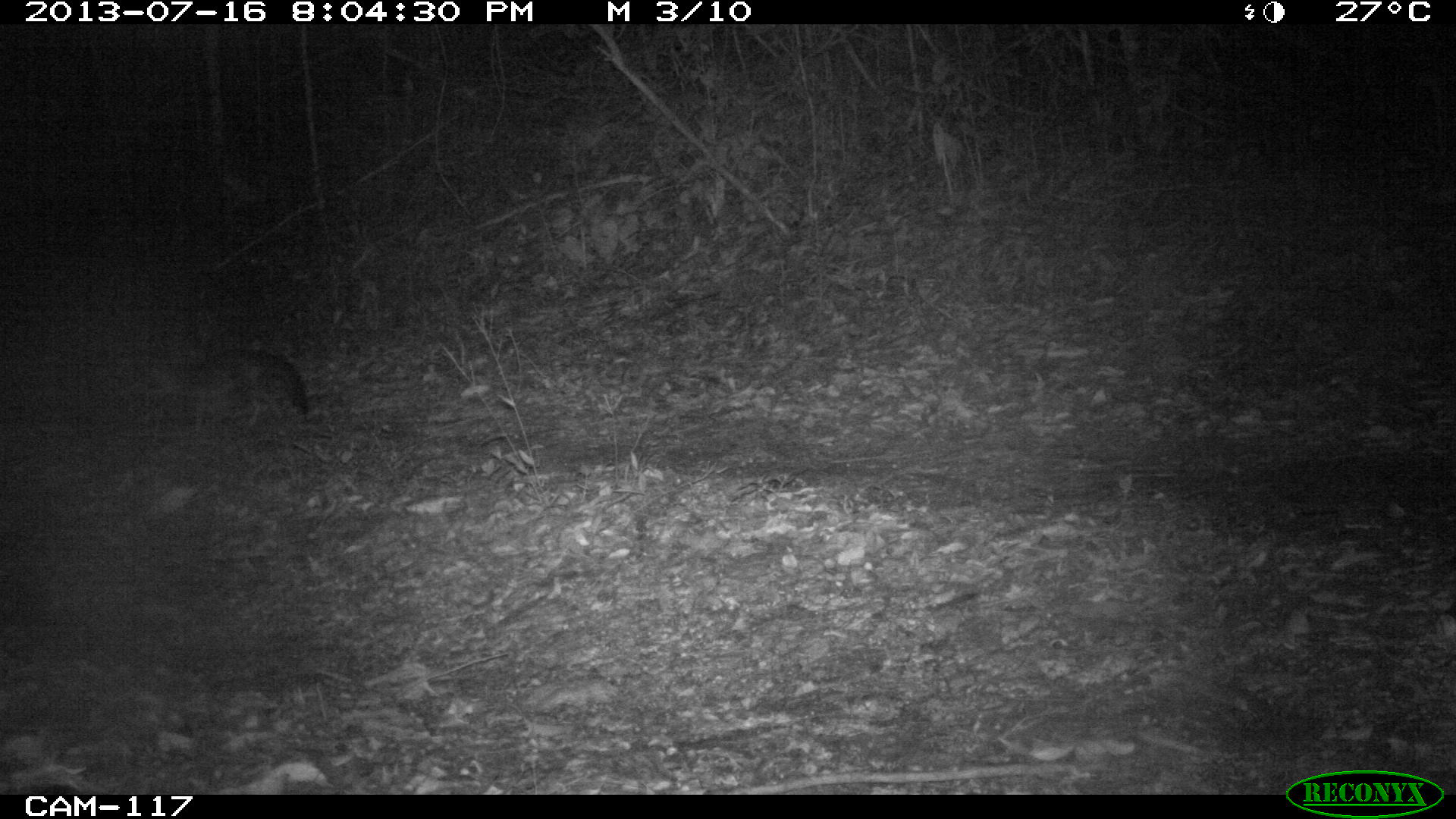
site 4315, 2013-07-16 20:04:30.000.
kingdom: Animalia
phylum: Chordata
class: Mammalia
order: Carnivora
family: Canidae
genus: Urocyon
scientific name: Urocyon cinereoargenteus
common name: gray fox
Urocyon cinereoargenteus (gray fox), count 1.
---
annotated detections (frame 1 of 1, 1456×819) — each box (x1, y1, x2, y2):
urocyon cinereoargenteus: (149, 349, 309, 433)